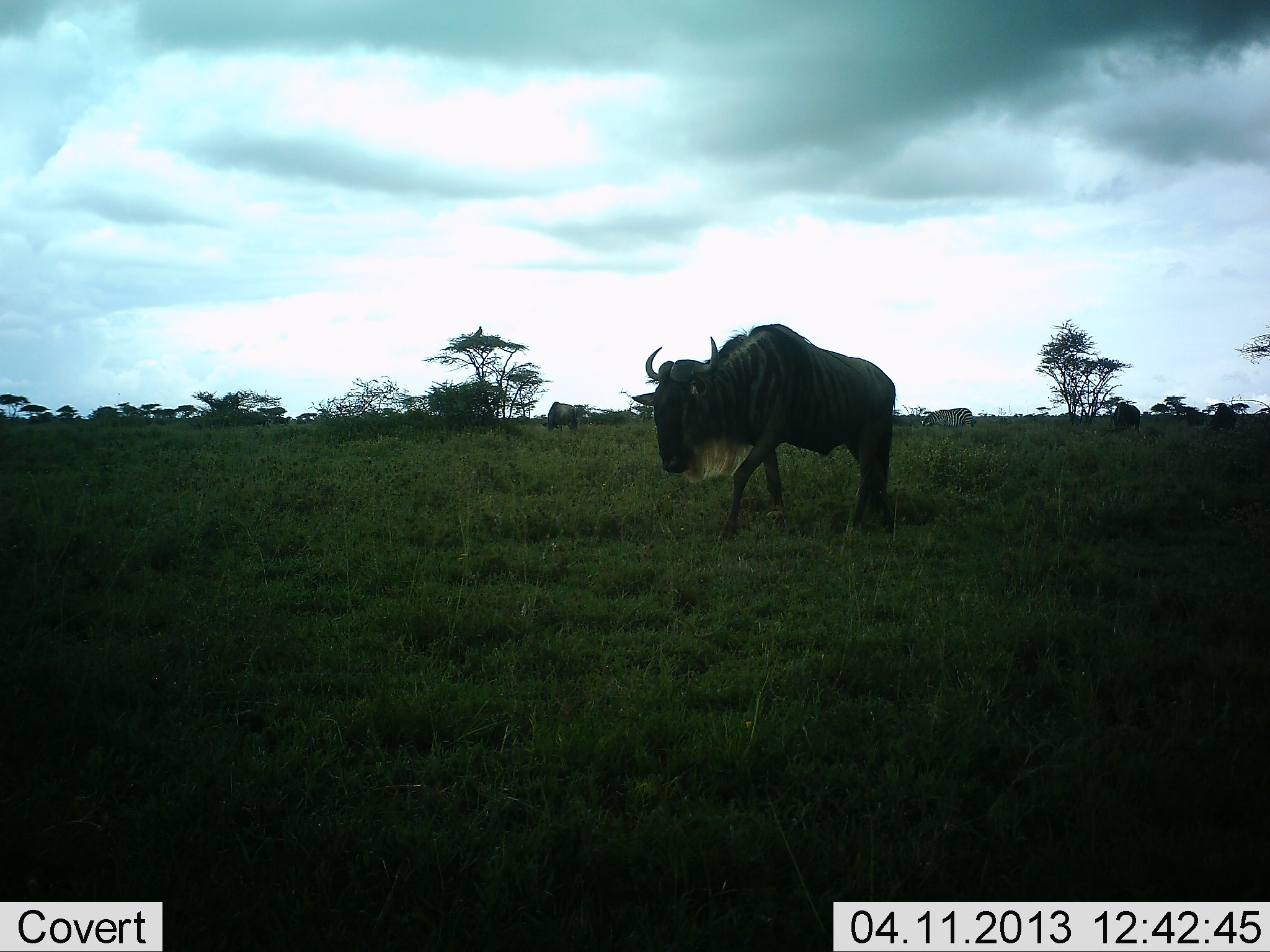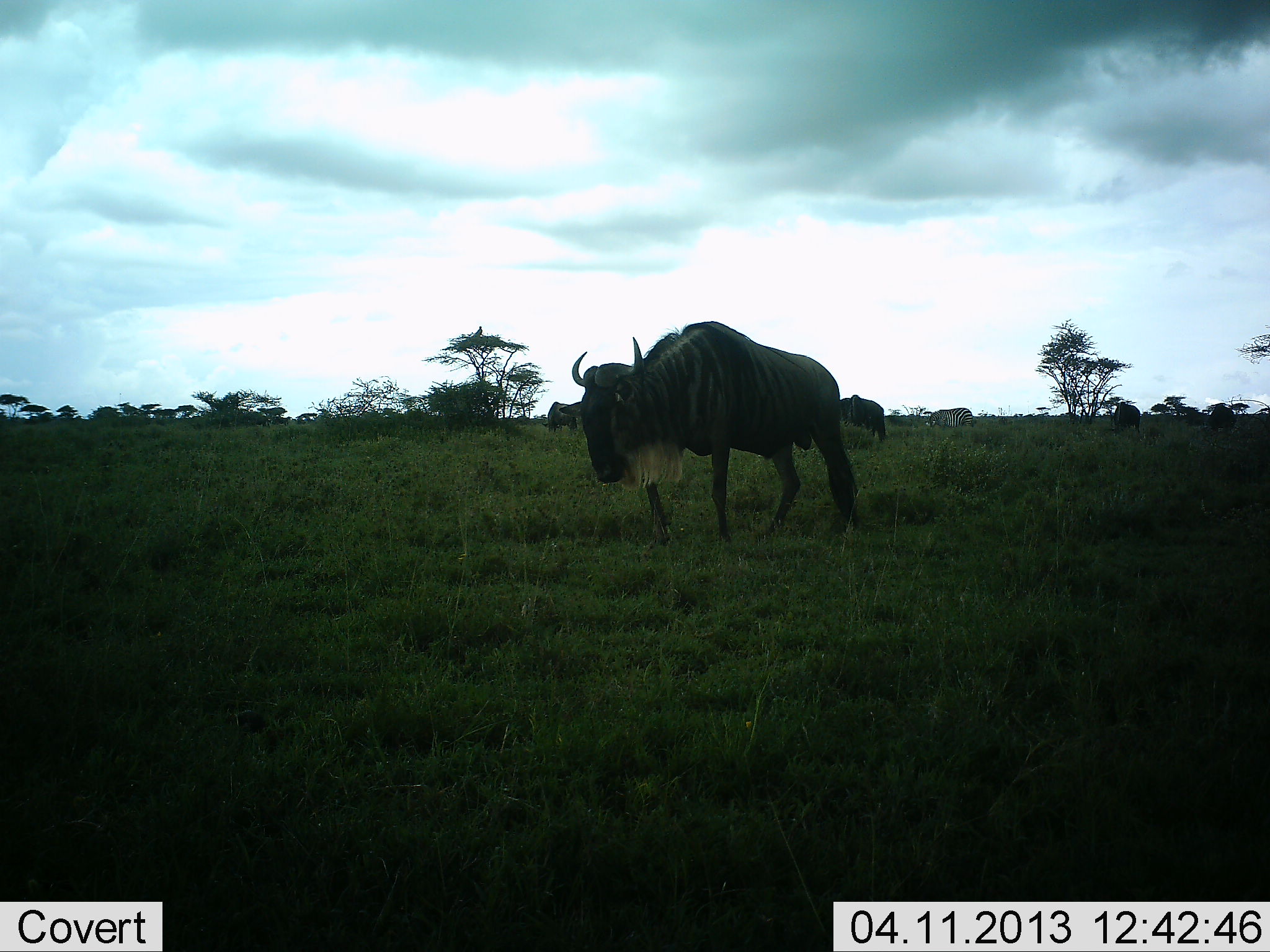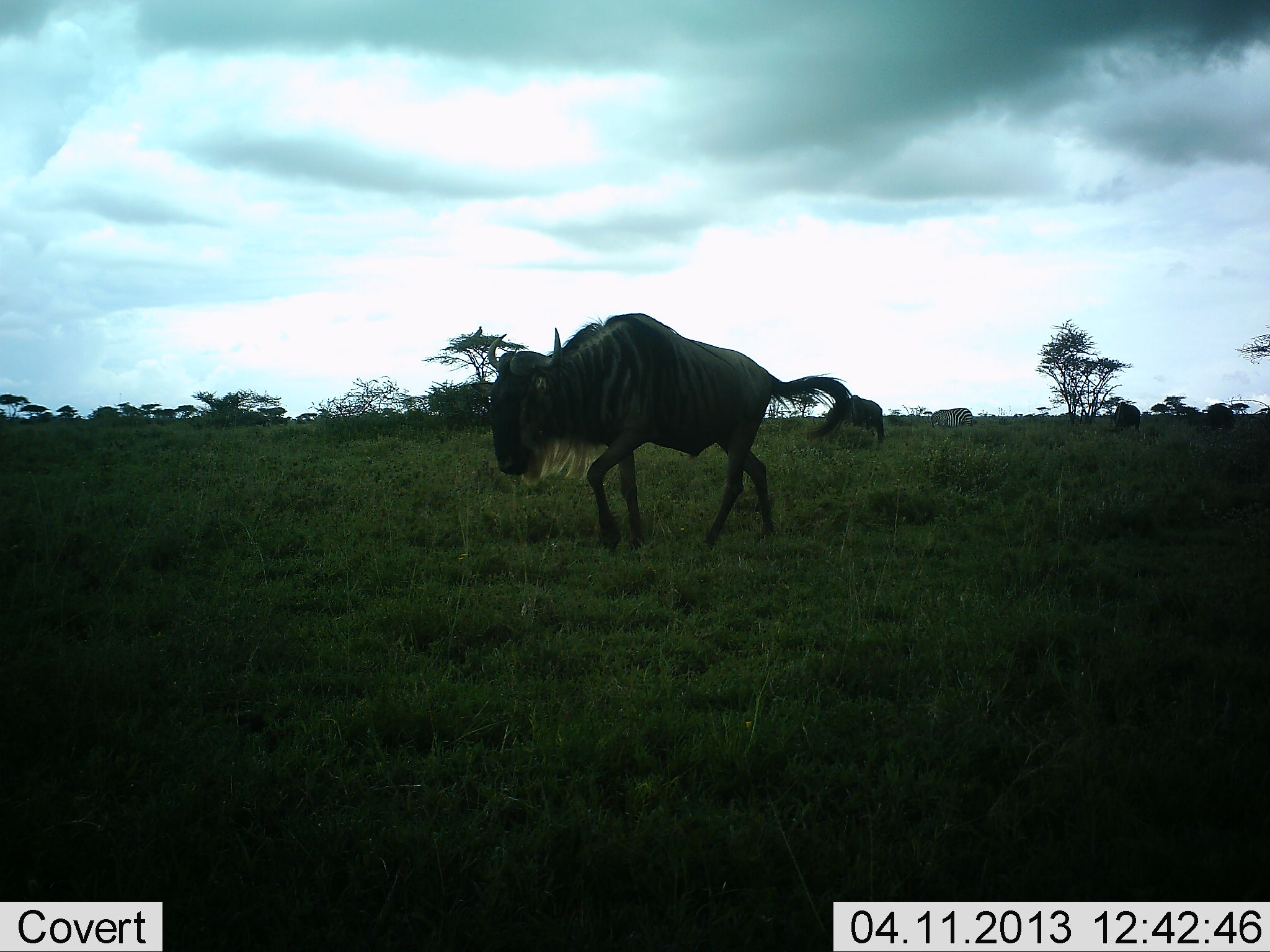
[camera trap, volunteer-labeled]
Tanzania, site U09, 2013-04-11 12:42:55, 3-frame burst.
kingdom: Animalia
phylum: Chordata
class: Mammalia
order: Artiodactyla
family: Bovidae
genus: Connochaetes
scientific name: Connochaetes taurinus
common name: blue wildebeest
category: wildebeest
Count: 4.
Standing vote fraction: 31%.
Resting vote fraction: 0%.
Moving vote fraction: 93%.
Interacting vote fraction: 0%.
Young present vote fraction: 0%.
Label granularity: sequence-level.